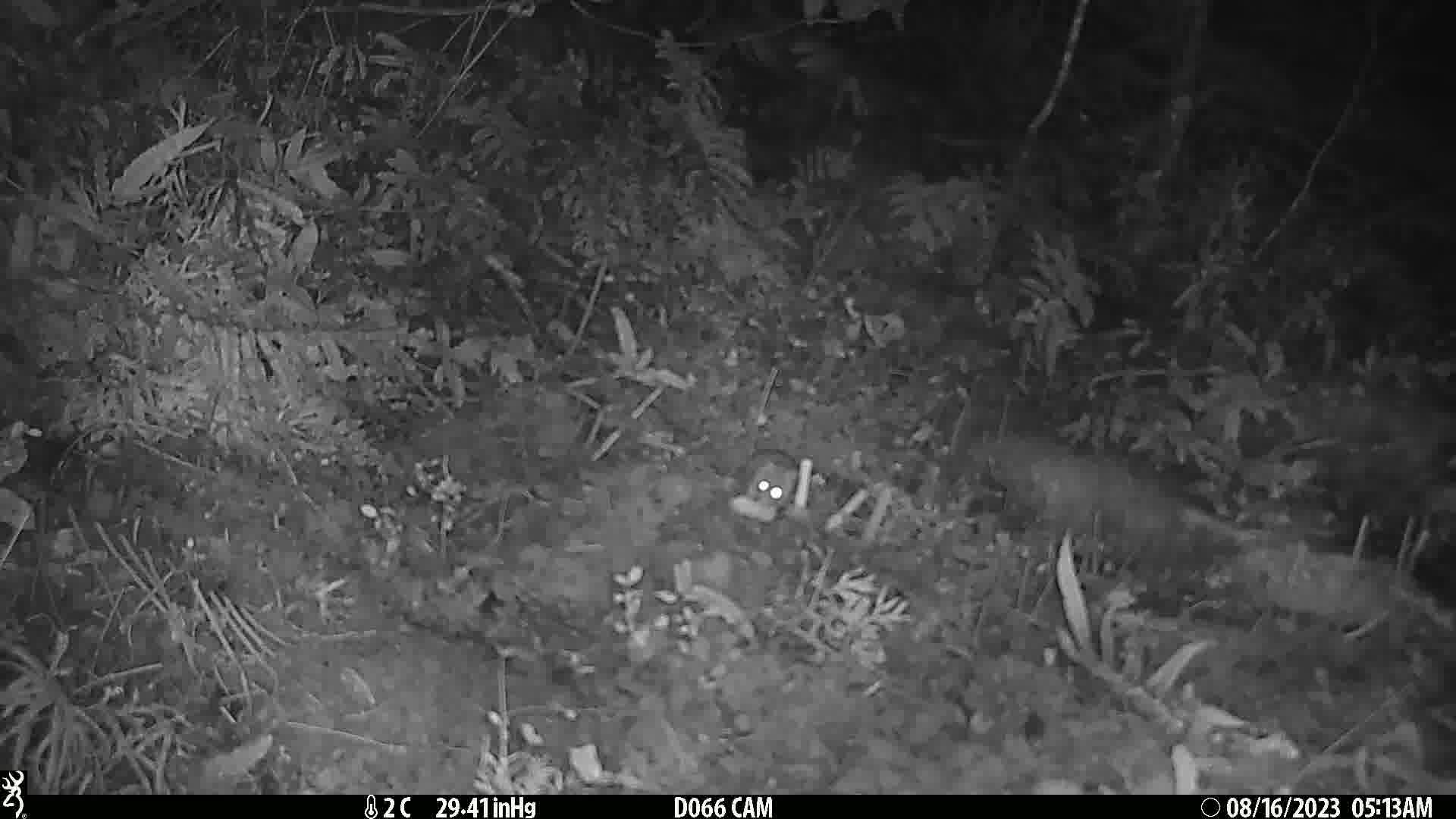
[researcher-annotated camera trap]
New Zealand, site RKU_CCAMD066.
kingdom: Animalia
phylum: Chordata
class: Mammalia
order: Rodentia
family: Muridae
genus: Rattus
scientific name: Rattus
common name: rat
Rat (Rattus).